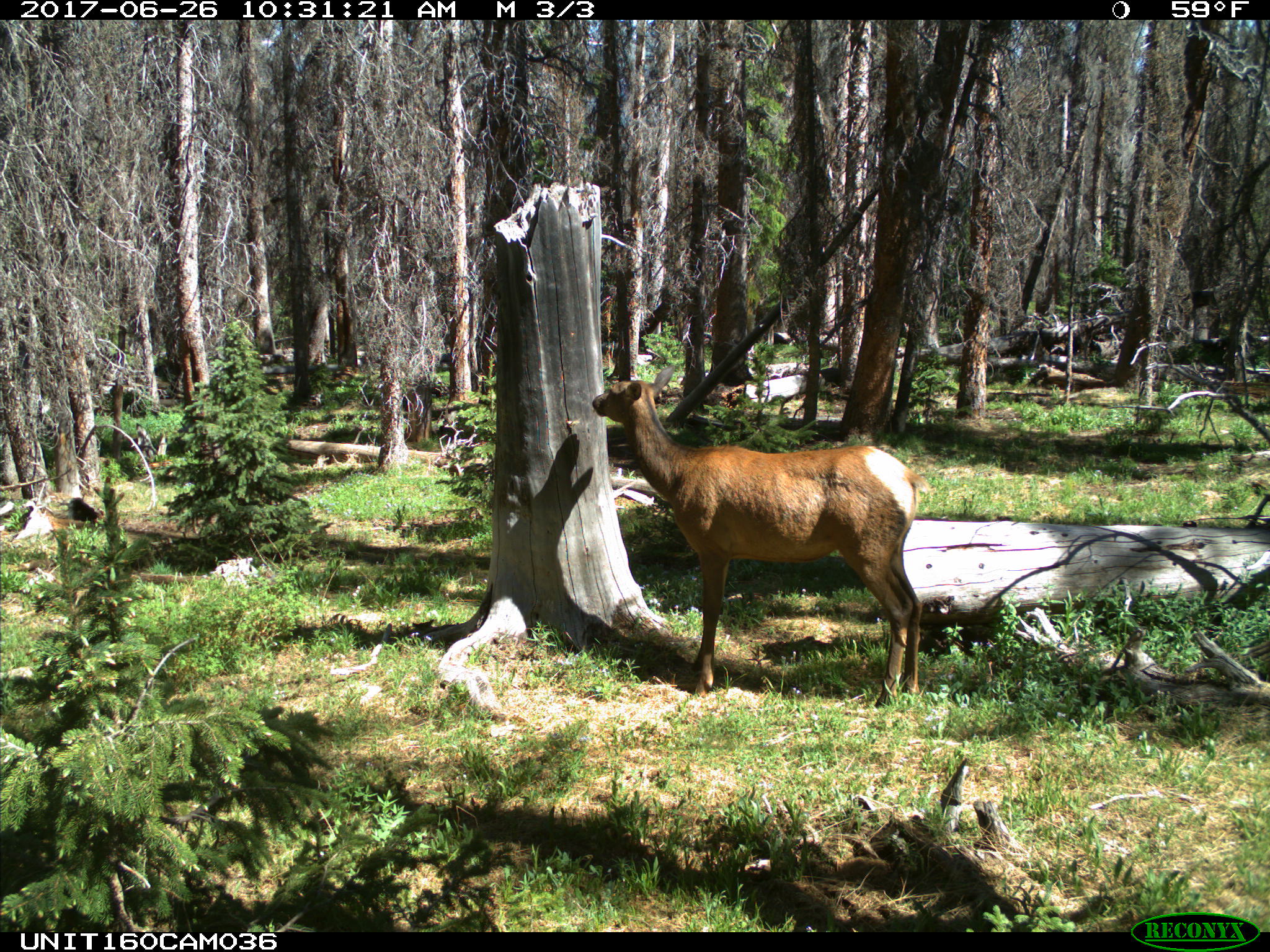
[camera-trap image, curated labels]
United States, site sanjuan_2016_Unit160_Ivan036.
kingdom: Animalia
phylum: Chordata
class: Mammalia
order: Artiodactyla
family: Cervidae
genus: Cervus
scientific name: Cervus elaphus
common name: red deer